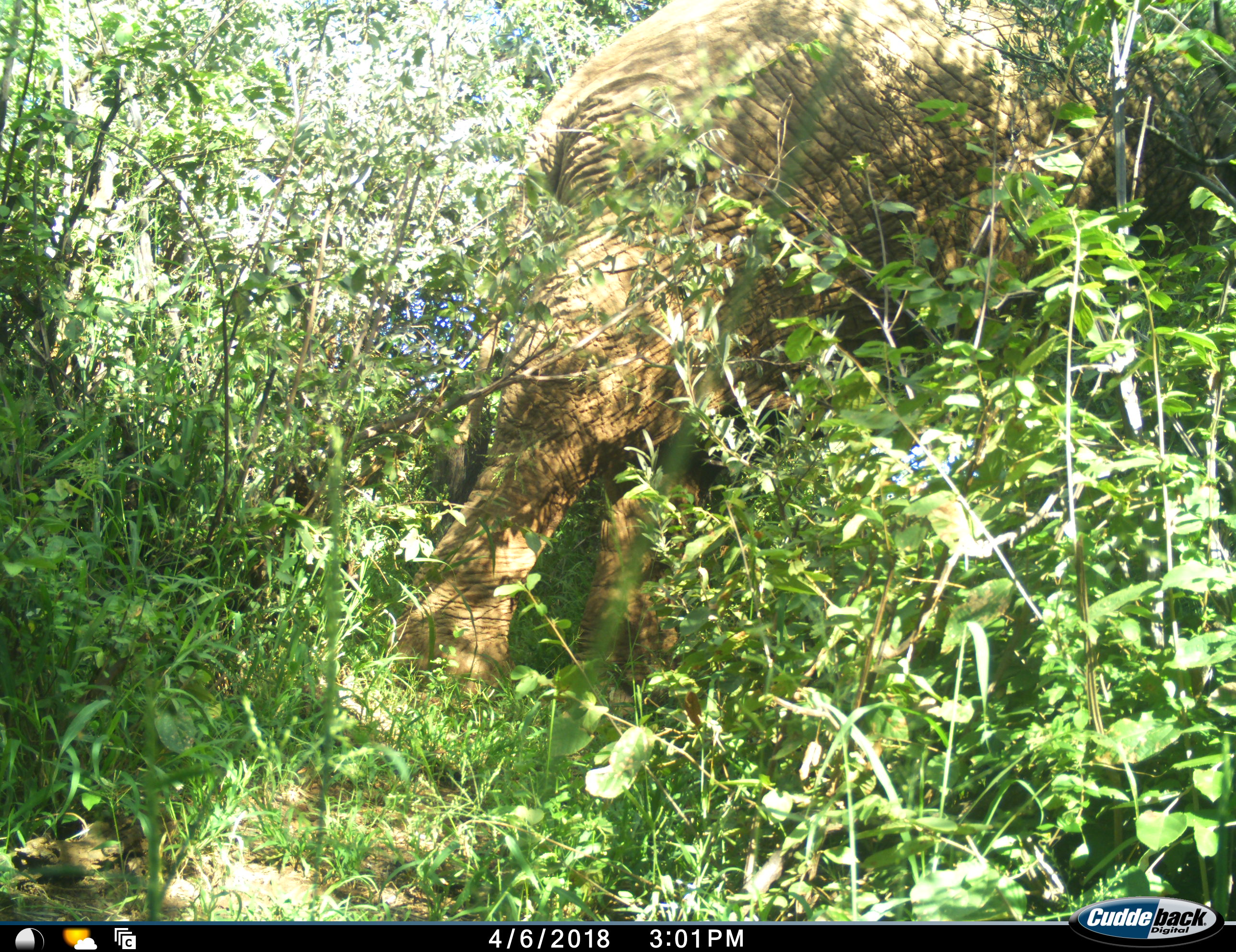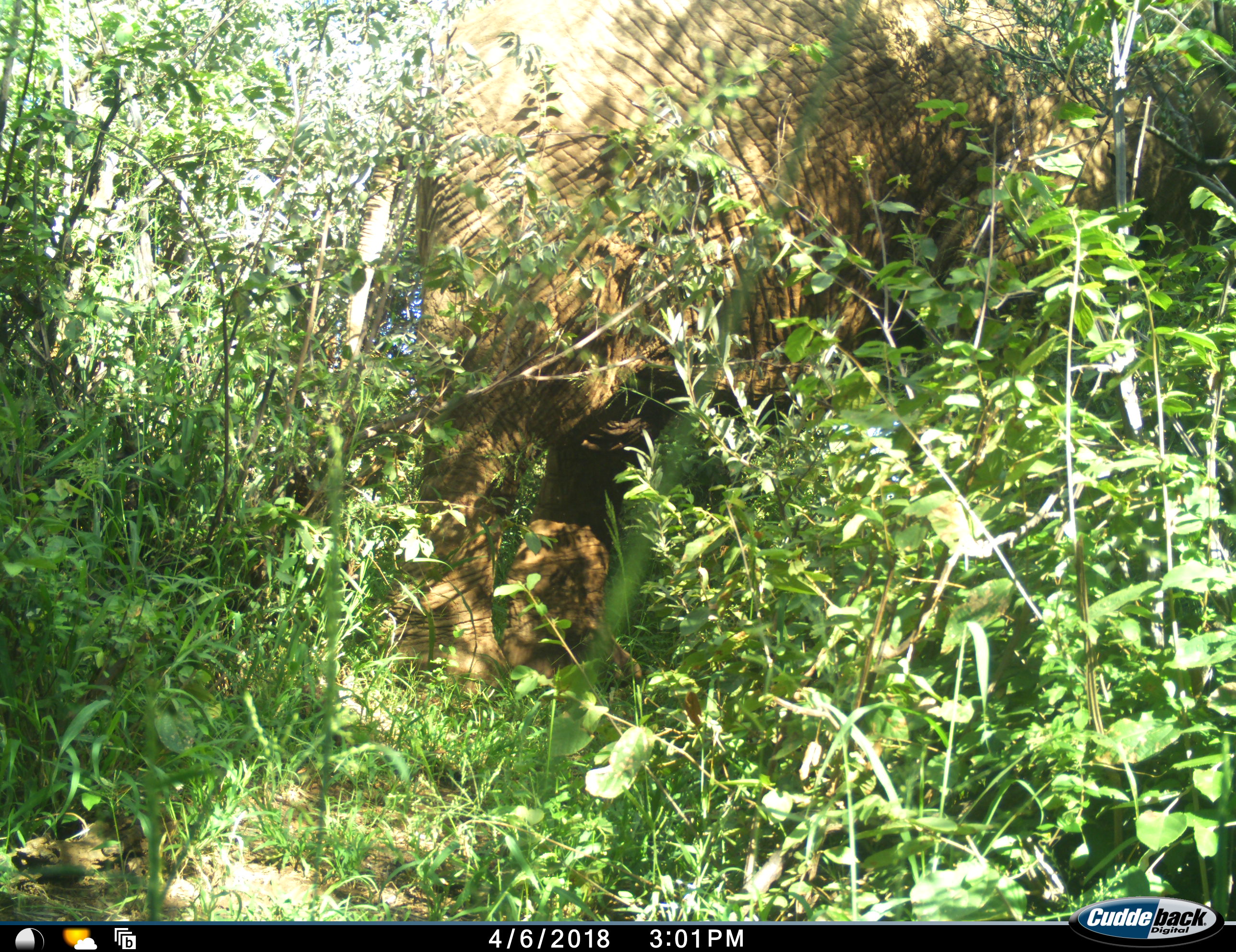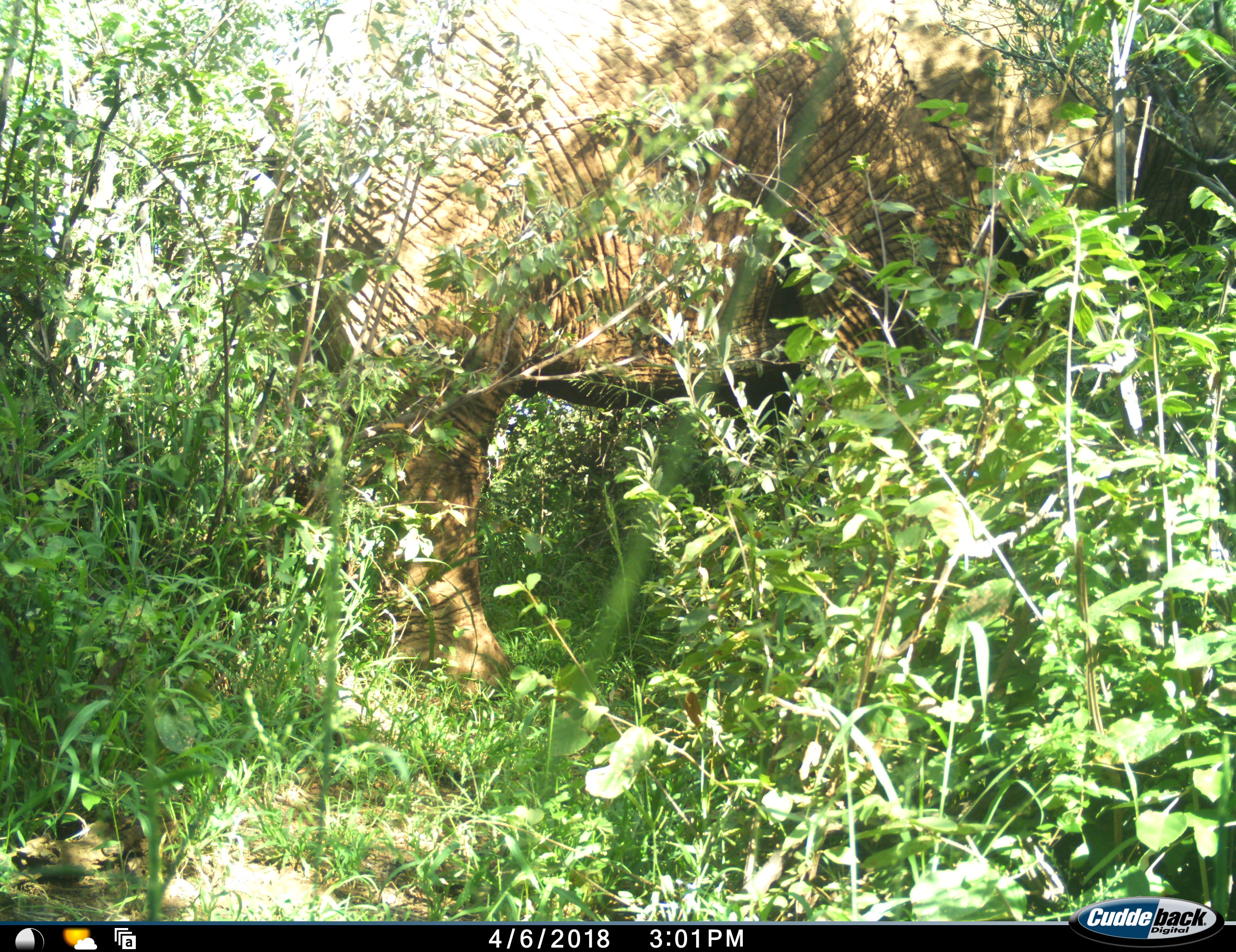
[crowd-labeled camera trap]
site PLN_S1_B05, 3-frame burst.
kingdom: Animalia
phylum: Chordata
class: Mammalia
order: Proboscidea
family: Elephantidae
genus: Loxodonta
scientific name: Loxodonta africana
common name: african bush elephant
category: elephant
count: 1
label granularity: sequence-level